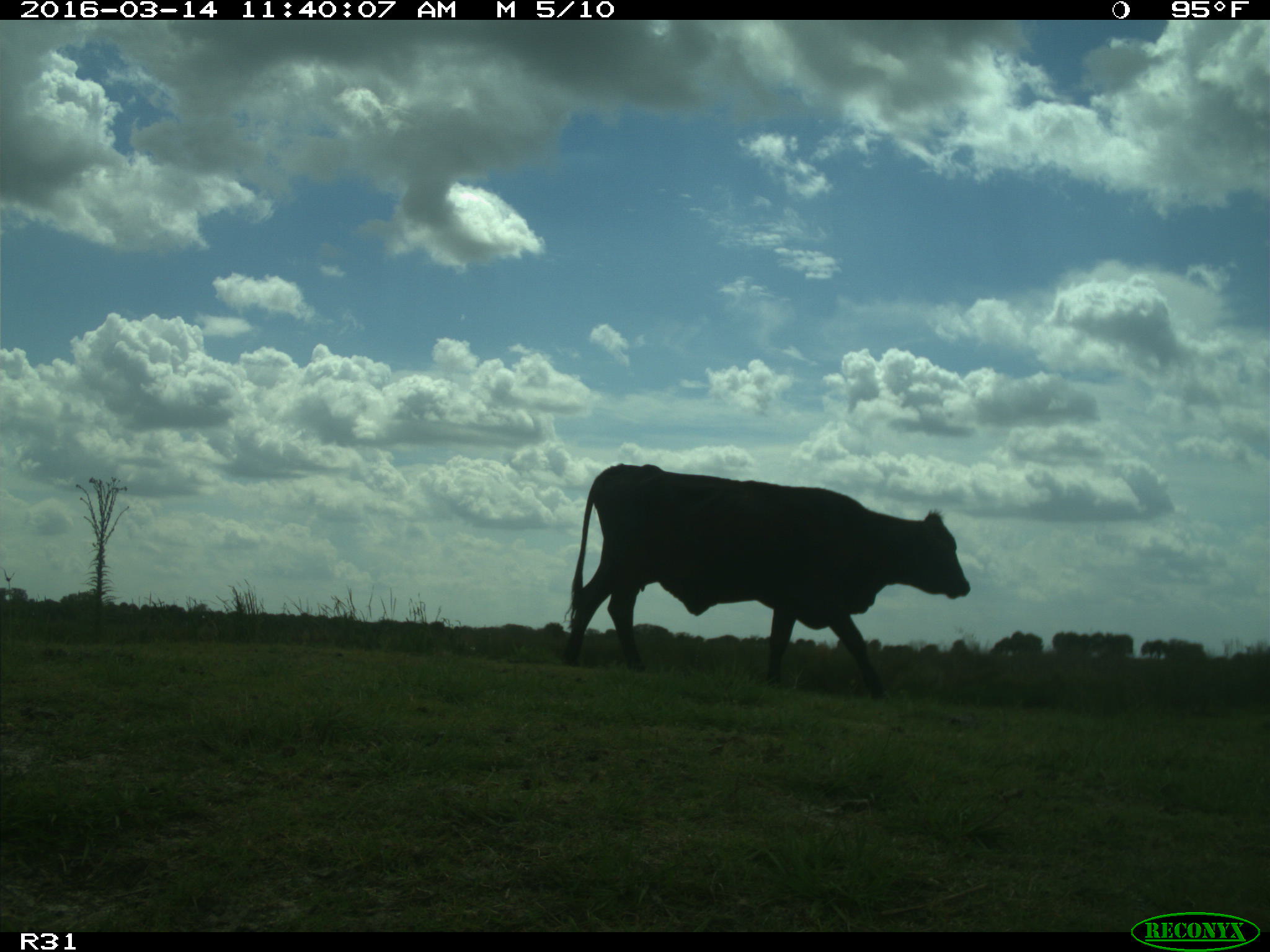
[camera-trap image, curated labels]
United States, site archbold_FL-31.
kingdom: Animalia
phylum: Chordata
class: Mammalia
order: Artiodactyla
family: Bovidae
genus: Bos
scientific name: Bos taurus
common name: domestic cow